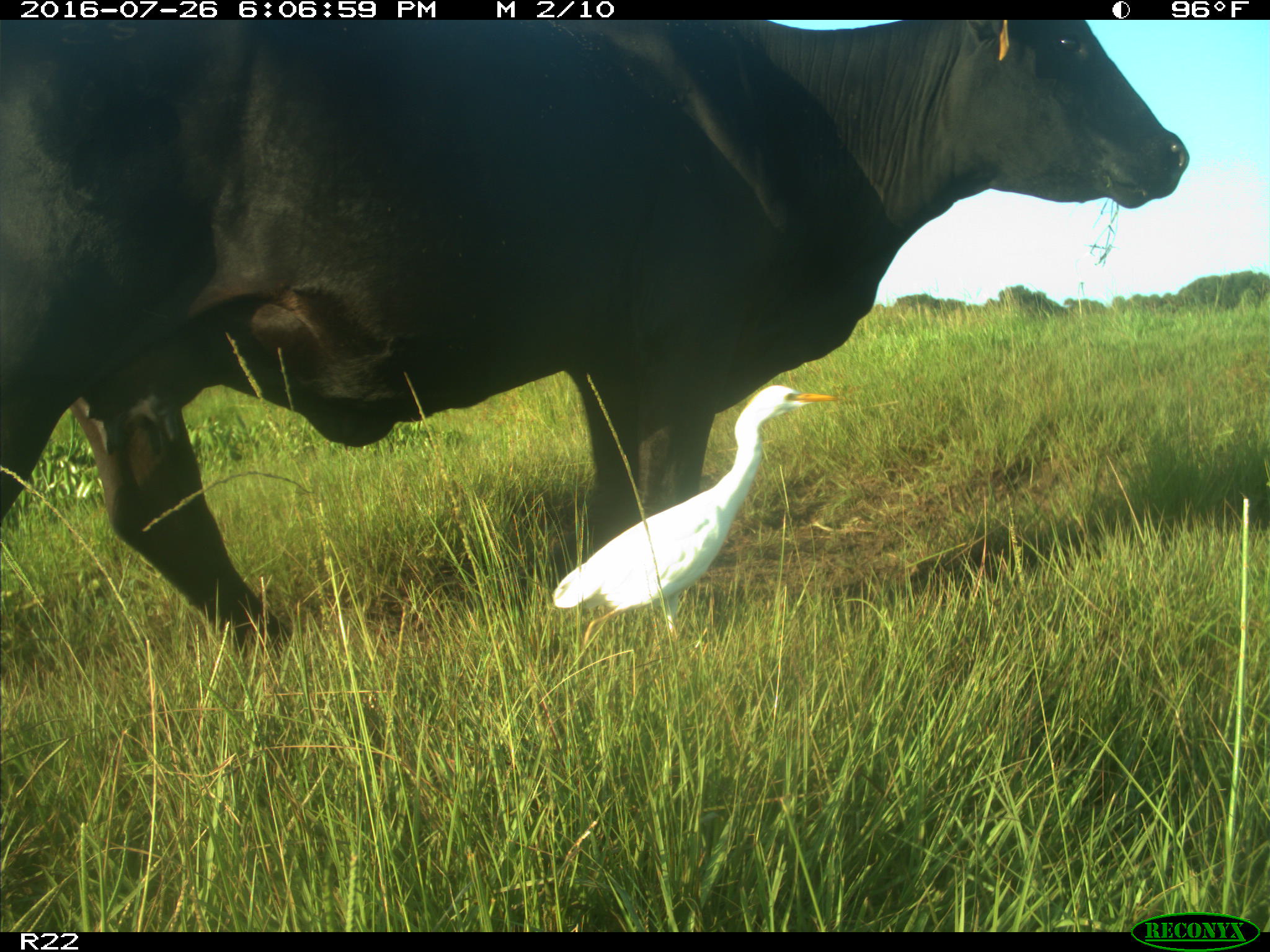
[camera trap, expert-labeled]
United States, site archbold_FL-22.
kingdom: Animalia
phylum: Chordata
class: Mammalia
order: Artiodactyla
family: Bovidae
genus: Bos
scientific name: Bos taurus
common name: domestic cow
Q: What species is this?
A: Bos taurus (domestic cow).